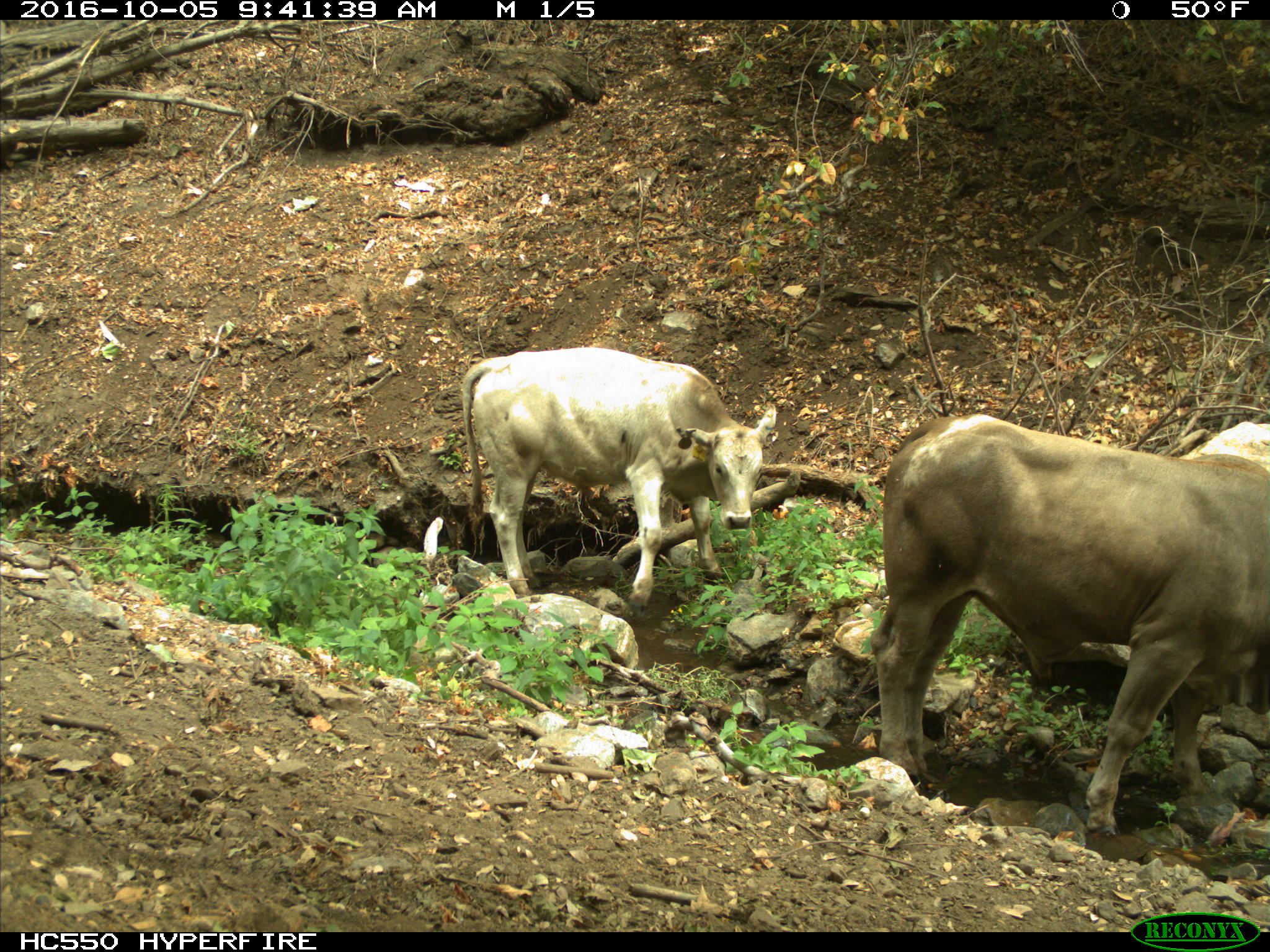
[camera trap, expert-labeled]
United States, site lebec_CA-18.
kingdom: Animalia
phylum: Chordata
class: Mammalia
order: Artiodactyla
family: Bovidae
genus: Bos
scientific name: Bos taurus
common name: domestic cow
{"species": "Bos taurus (domestic cow)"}